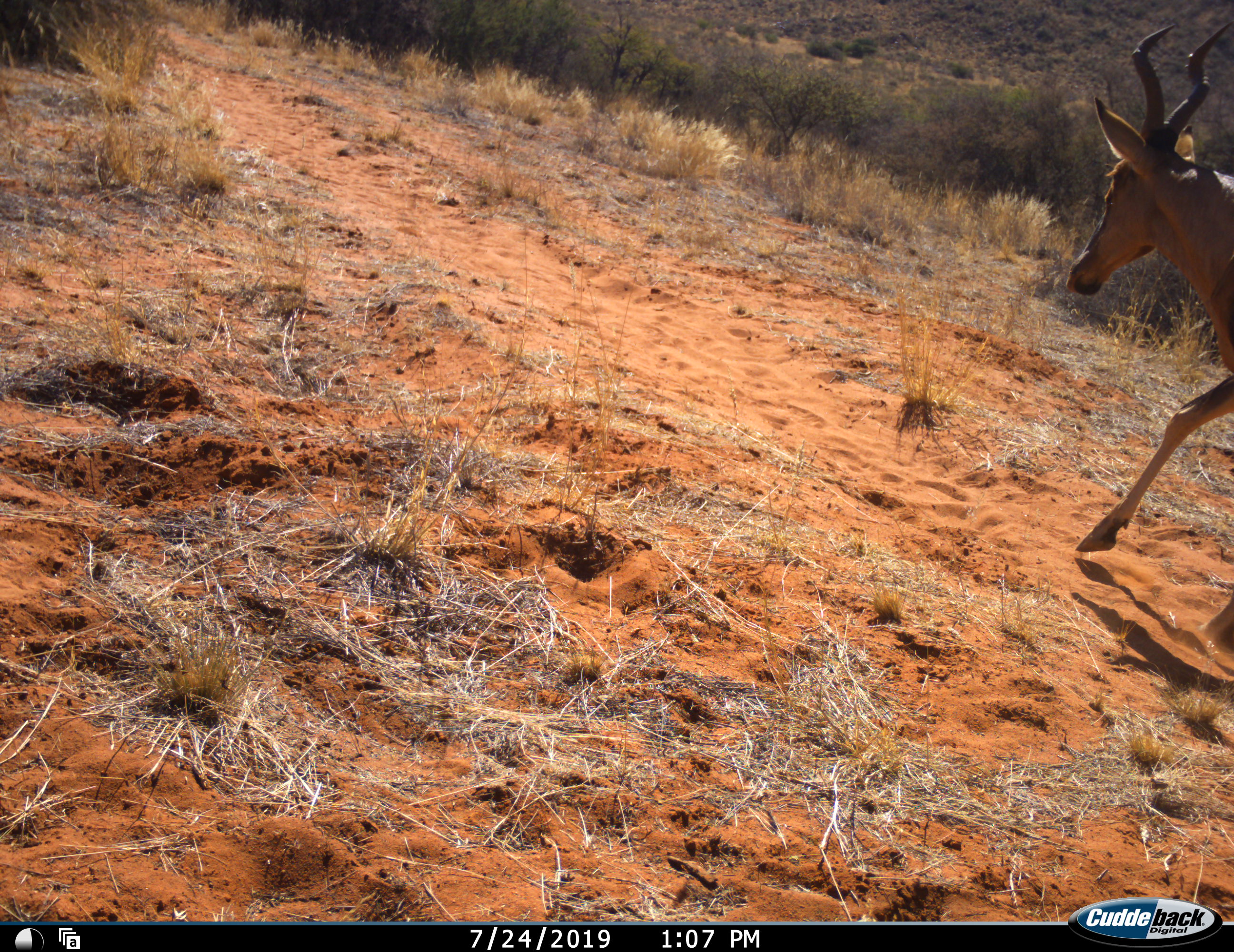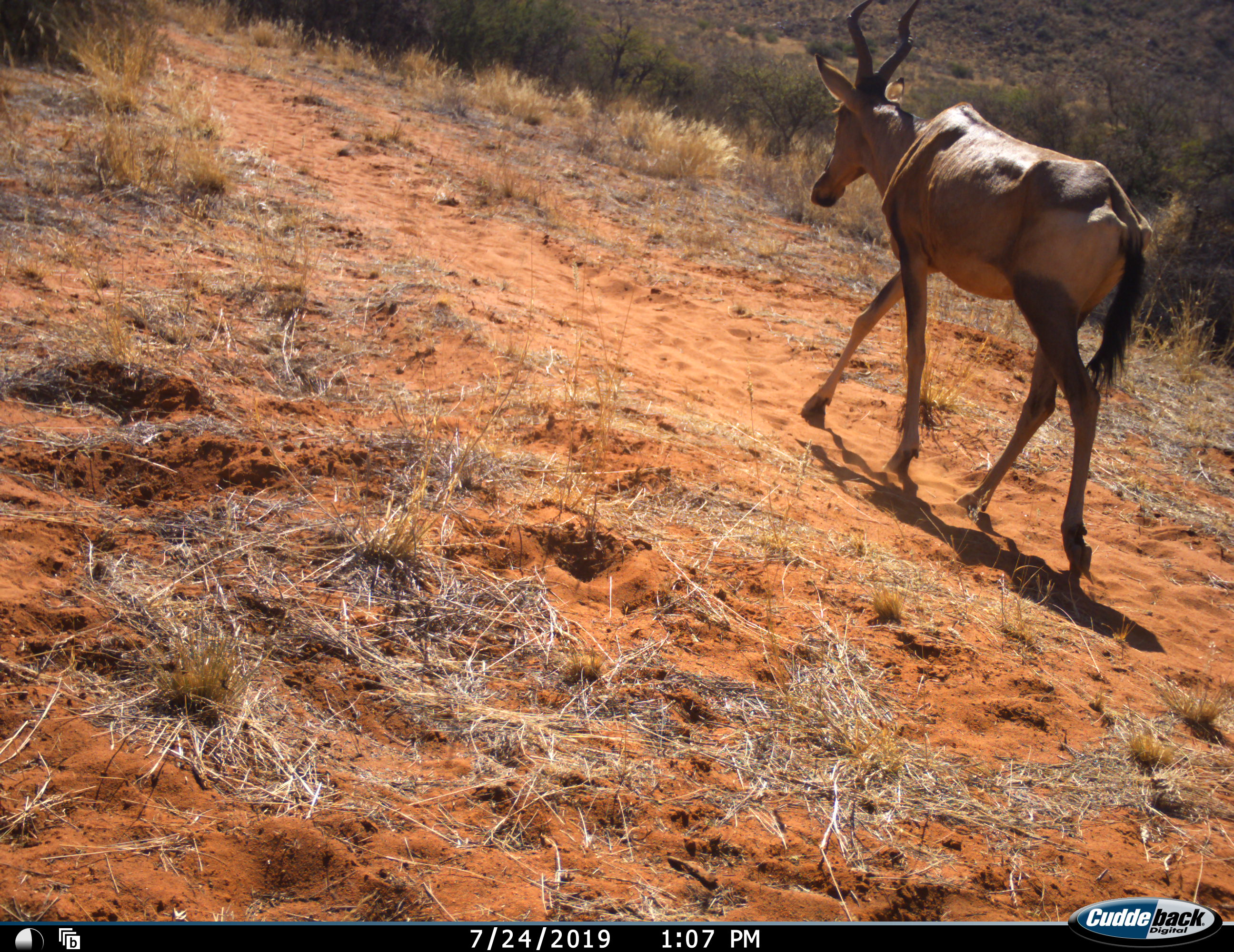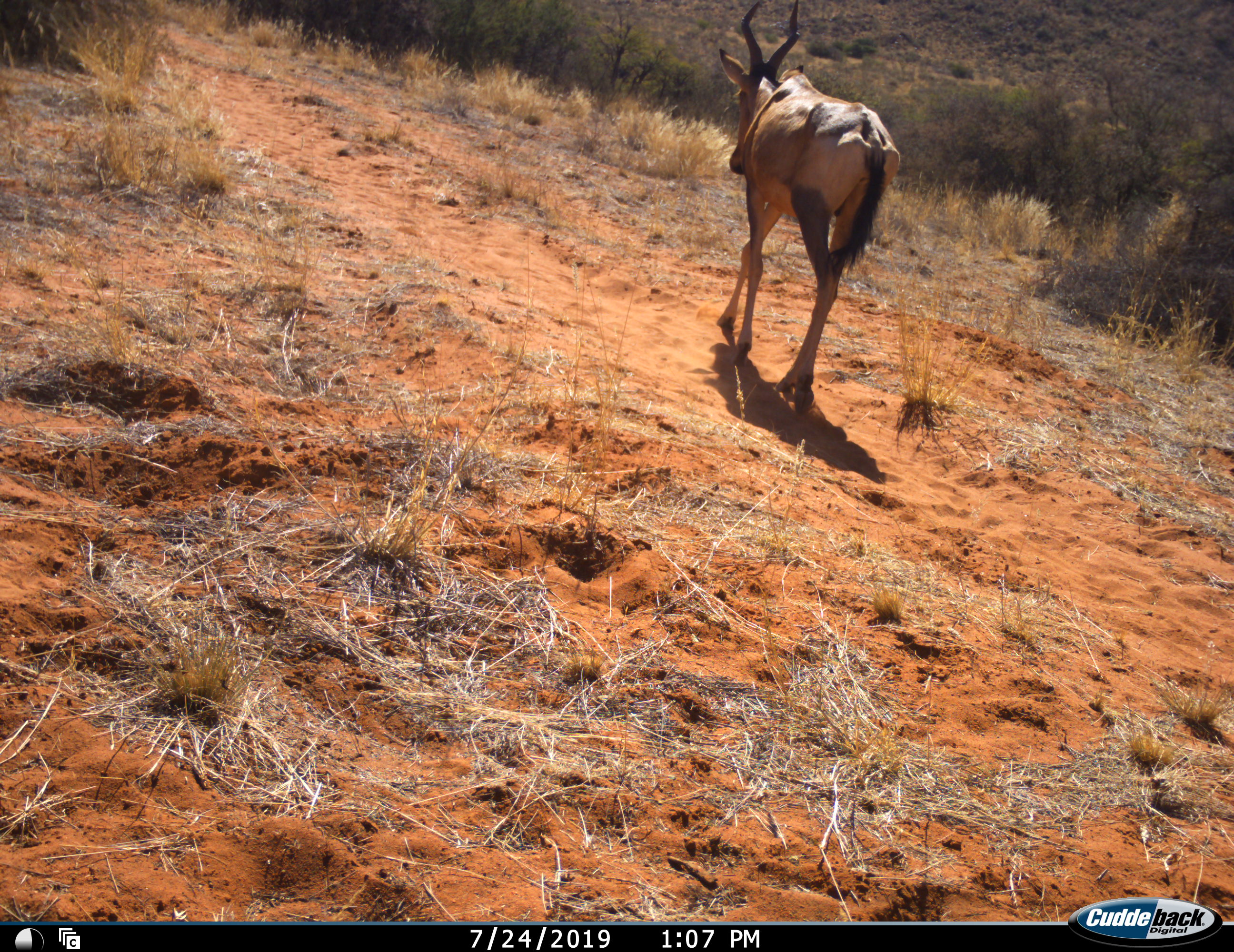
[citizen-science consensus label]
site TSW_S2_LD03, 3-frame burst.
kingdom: Animalia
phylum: Chordata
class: Mammalia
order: Artiodactyla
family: Bovidae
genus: Alcelaphus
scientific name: Alcelaphus buselaphus caama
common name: red hartebeest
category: hartebeestred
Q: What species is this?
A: Hartebeestred (red hartebeest) (Alcelaphus buselaphus caama).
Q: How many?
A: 1.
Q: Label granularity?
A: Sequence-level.